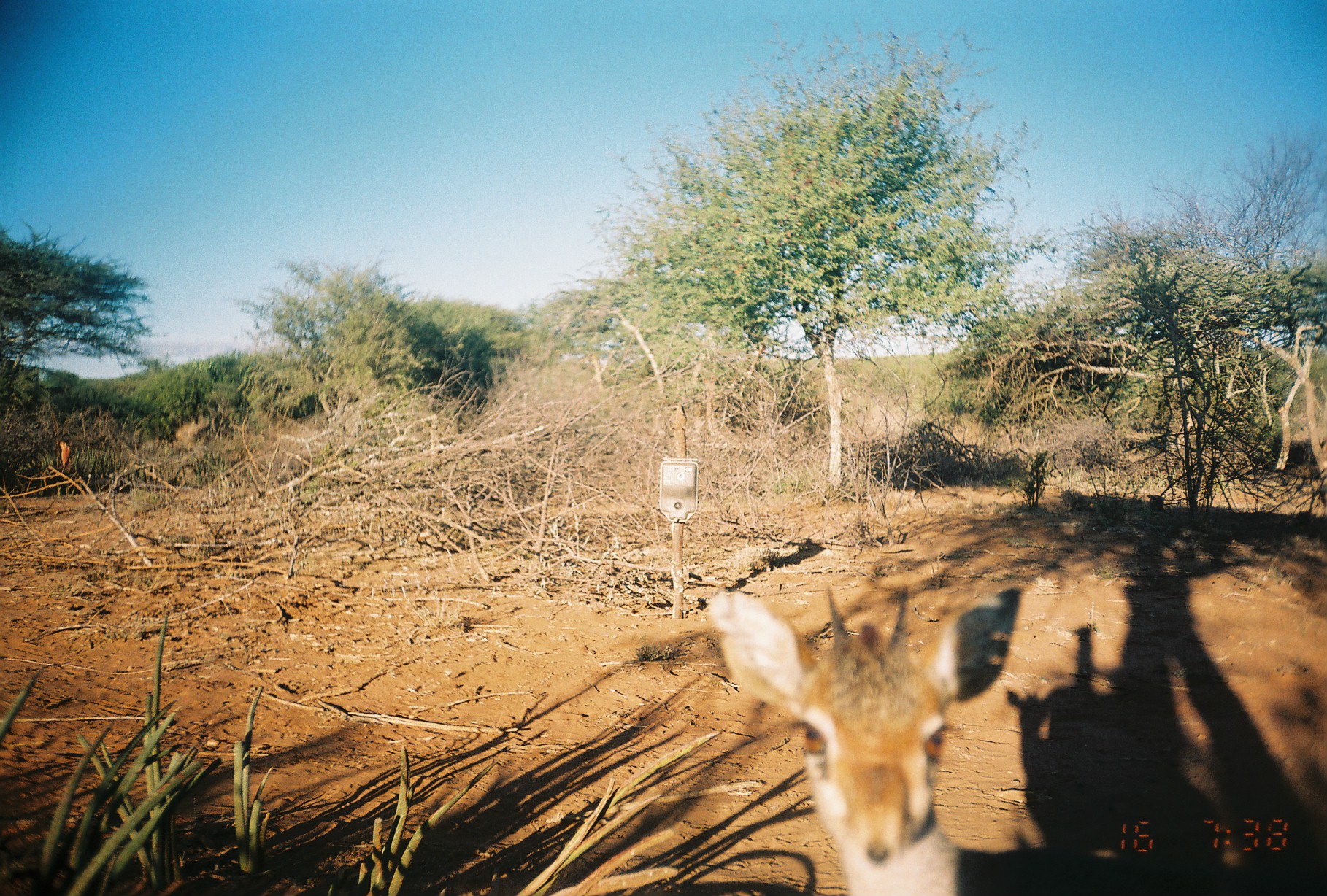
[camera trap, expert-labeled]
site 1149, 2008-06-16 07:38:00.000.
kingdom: Animalia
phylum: Chordata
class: Mammalia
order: Artiodactyla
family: Bovidae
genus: Madoqua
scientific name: Madoqua guentheri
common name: günther's dik-dik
Madoqua guentheri (günther's dik-dik), count 1.